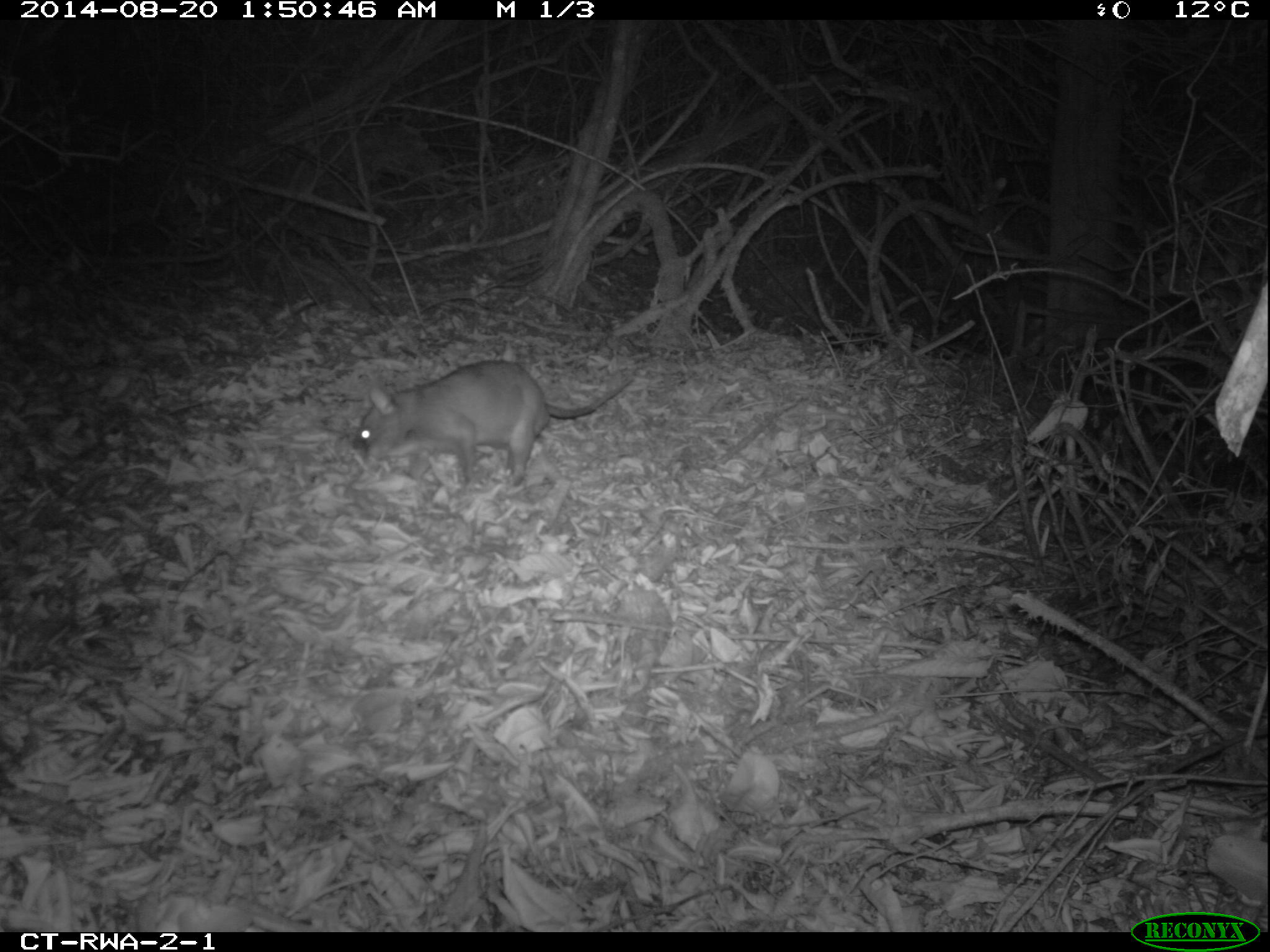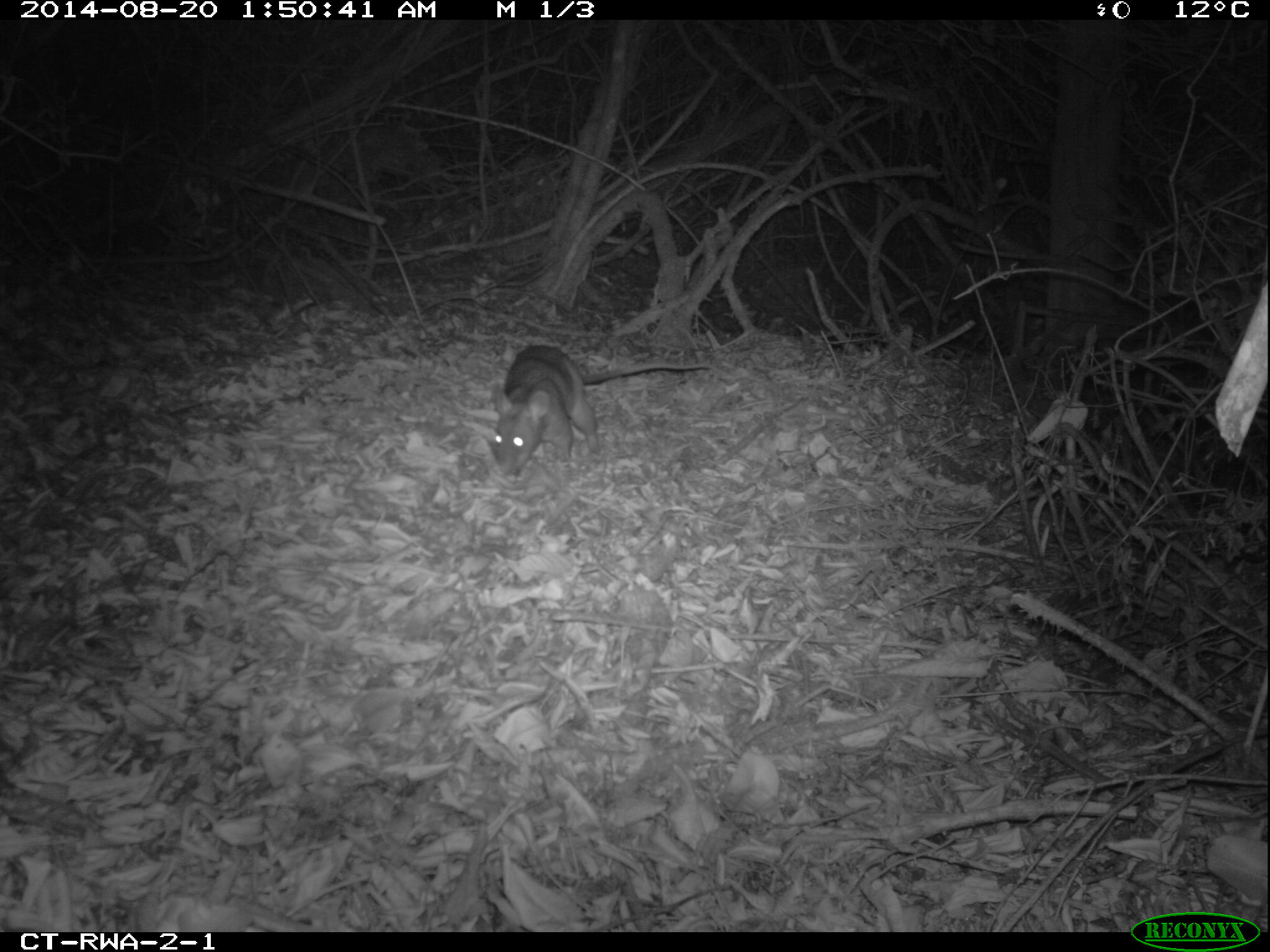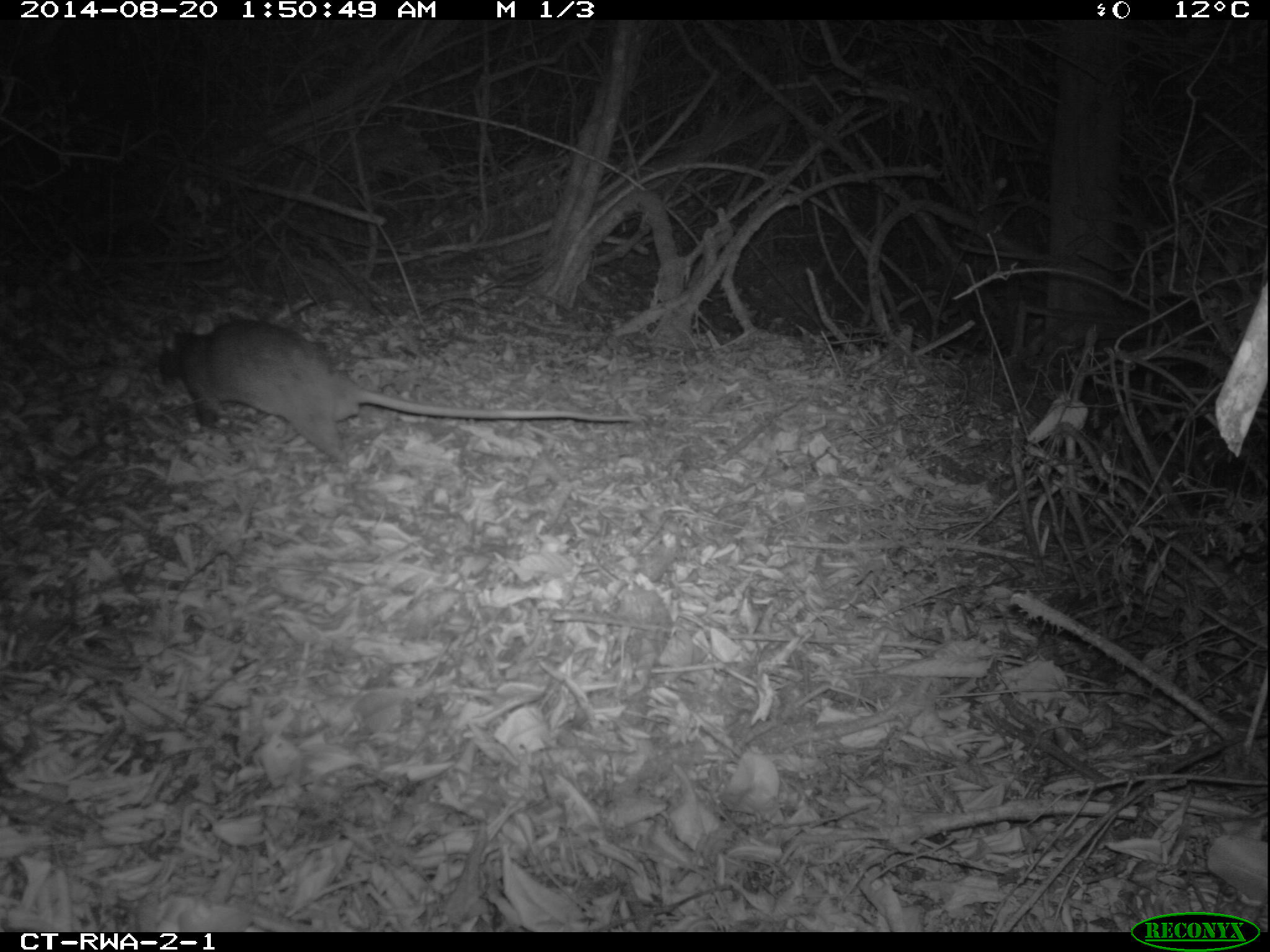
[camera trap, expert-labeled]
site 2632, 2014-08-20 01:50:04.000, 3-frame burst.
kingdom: Animalia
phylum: Chordata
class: Mammalia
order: Rodentia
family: Nesomyidae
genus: Cricetomys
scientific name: Cricetomys gambianus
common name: african giant pouched rat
Cricetomys gambianus (african giant pouched rat), count 1.